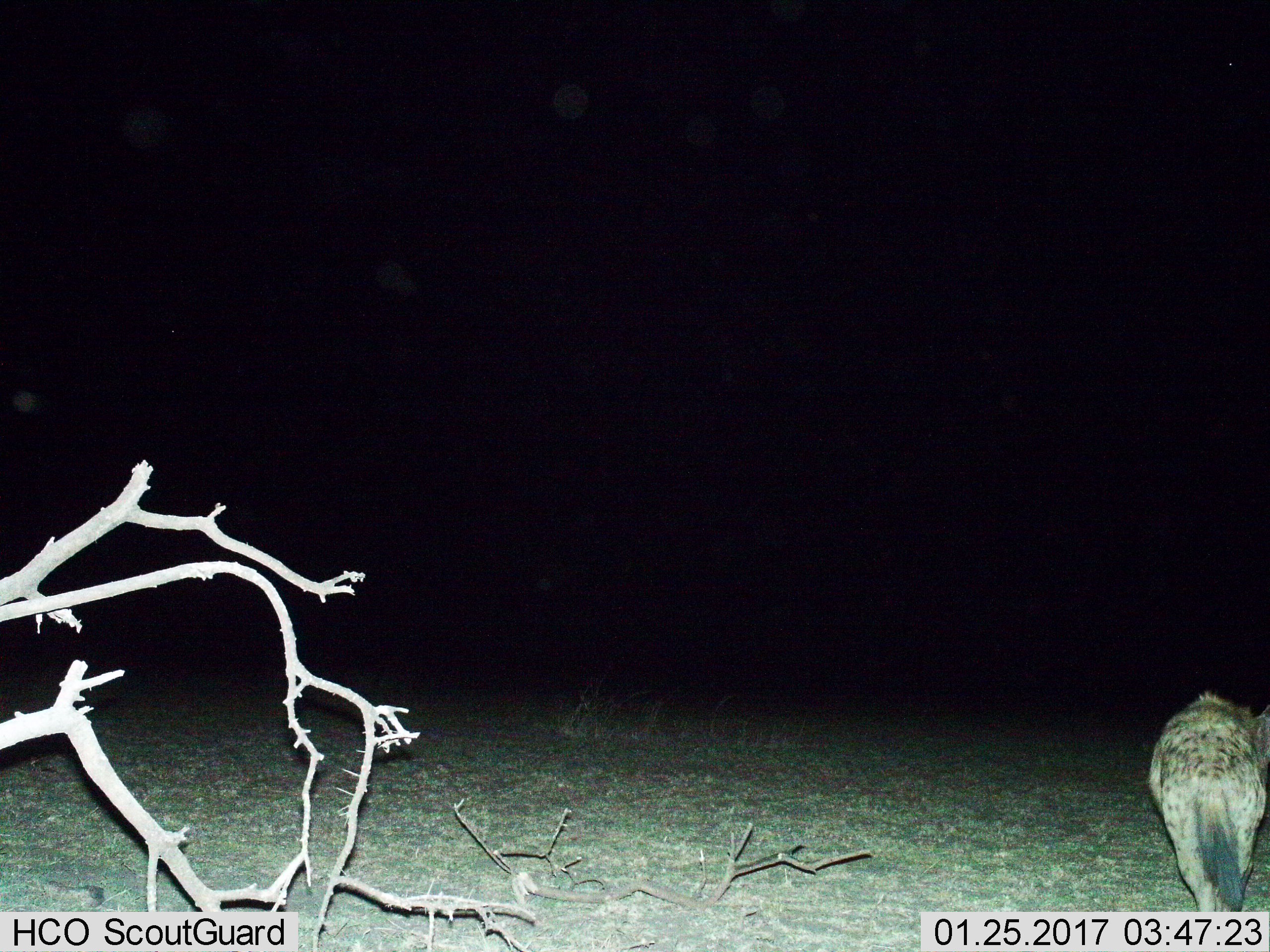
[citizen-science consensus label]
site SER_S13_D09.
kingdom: Animalia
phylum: Chordata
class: Mammalia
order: Carnivora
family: Hyaenidae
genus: Crocuta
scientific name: Crocuta crocuta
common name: spotted hyena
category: hyenaspotted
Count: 1.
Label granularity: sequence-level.